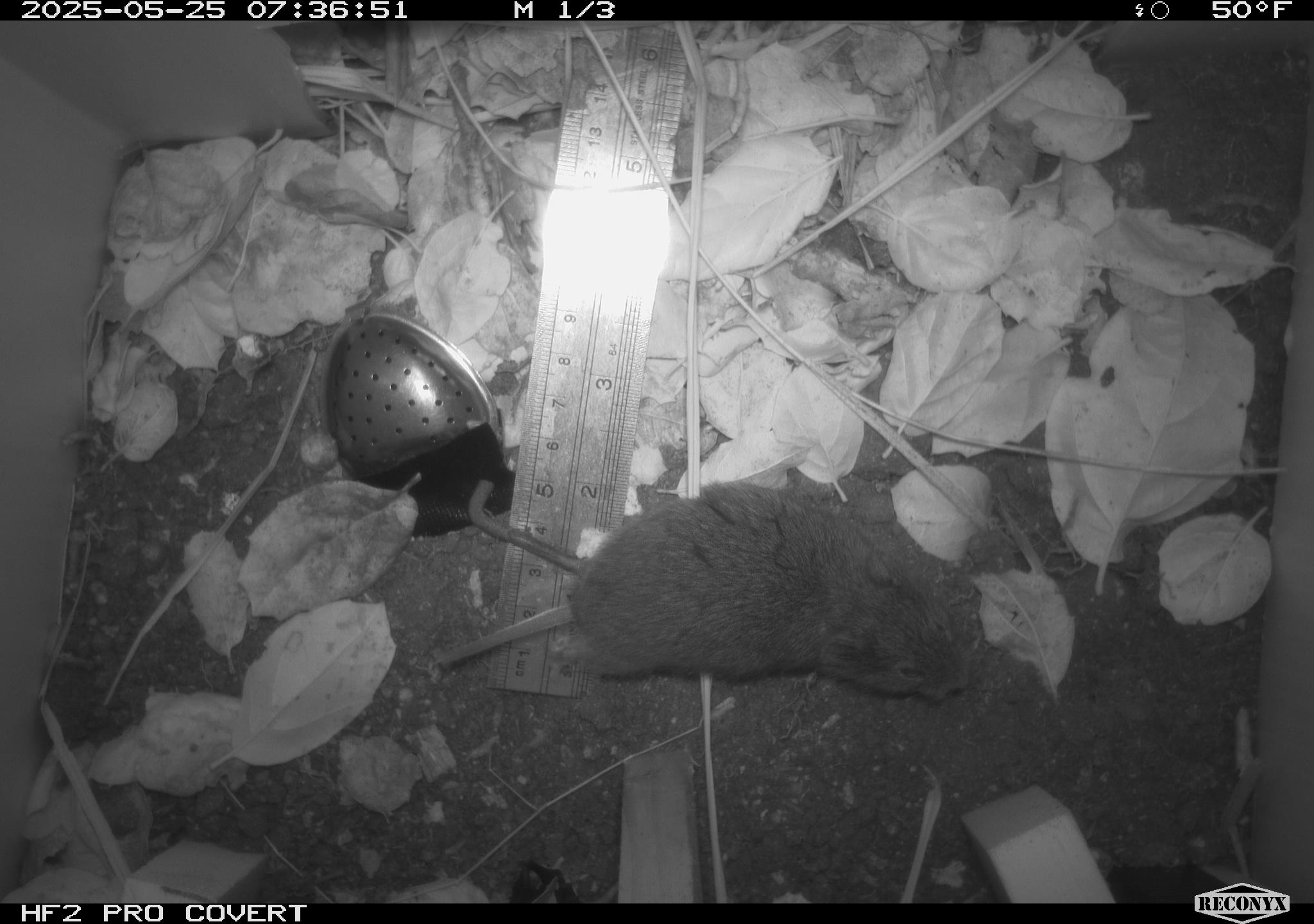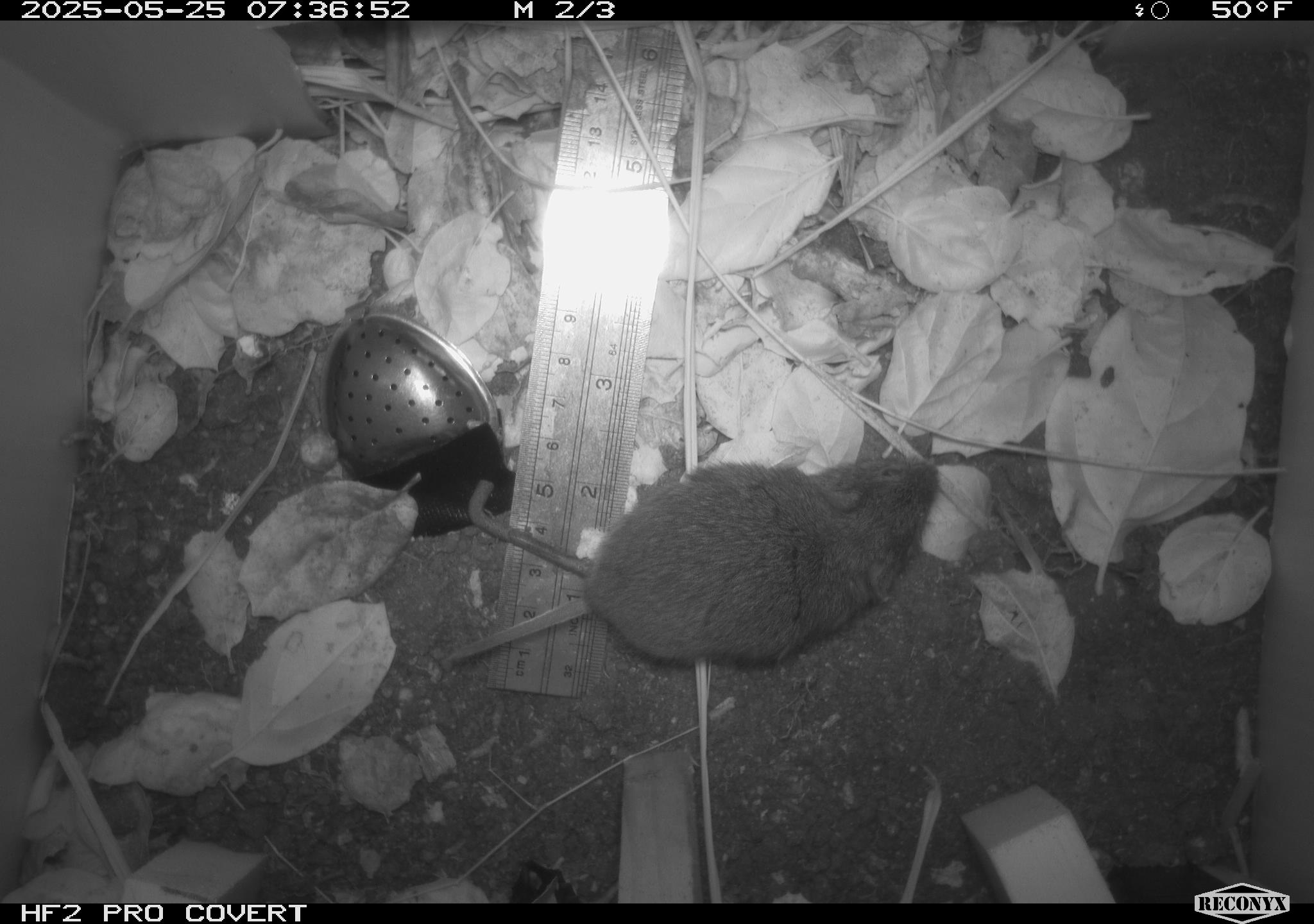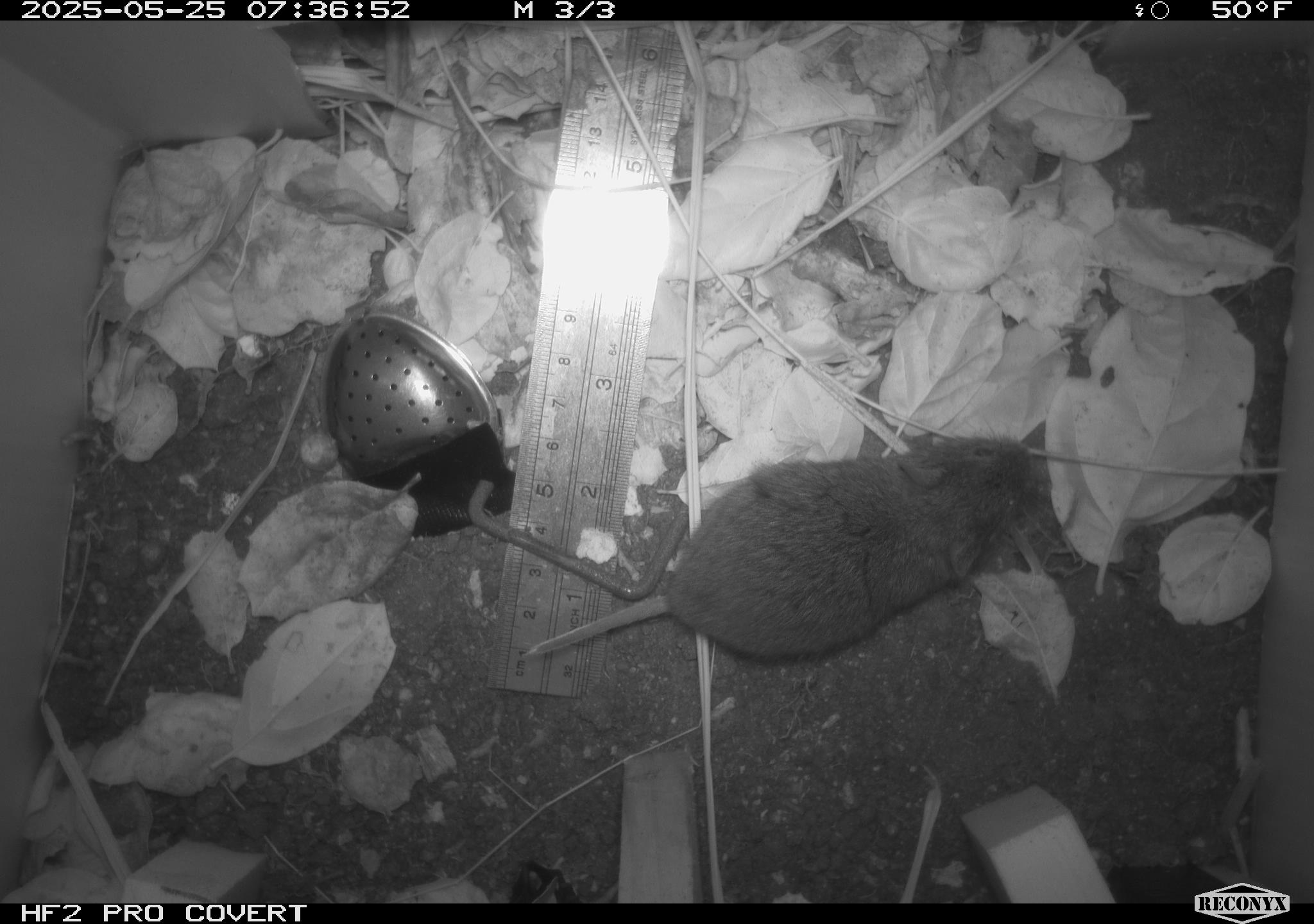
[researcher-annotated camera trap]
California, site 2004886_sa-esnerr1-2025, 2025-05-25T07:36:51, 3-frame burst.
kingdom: Animalia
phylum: Chordata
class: Mammalia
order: Rodentia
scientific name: Rodentia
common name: rodent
Rodent (Rodentia).